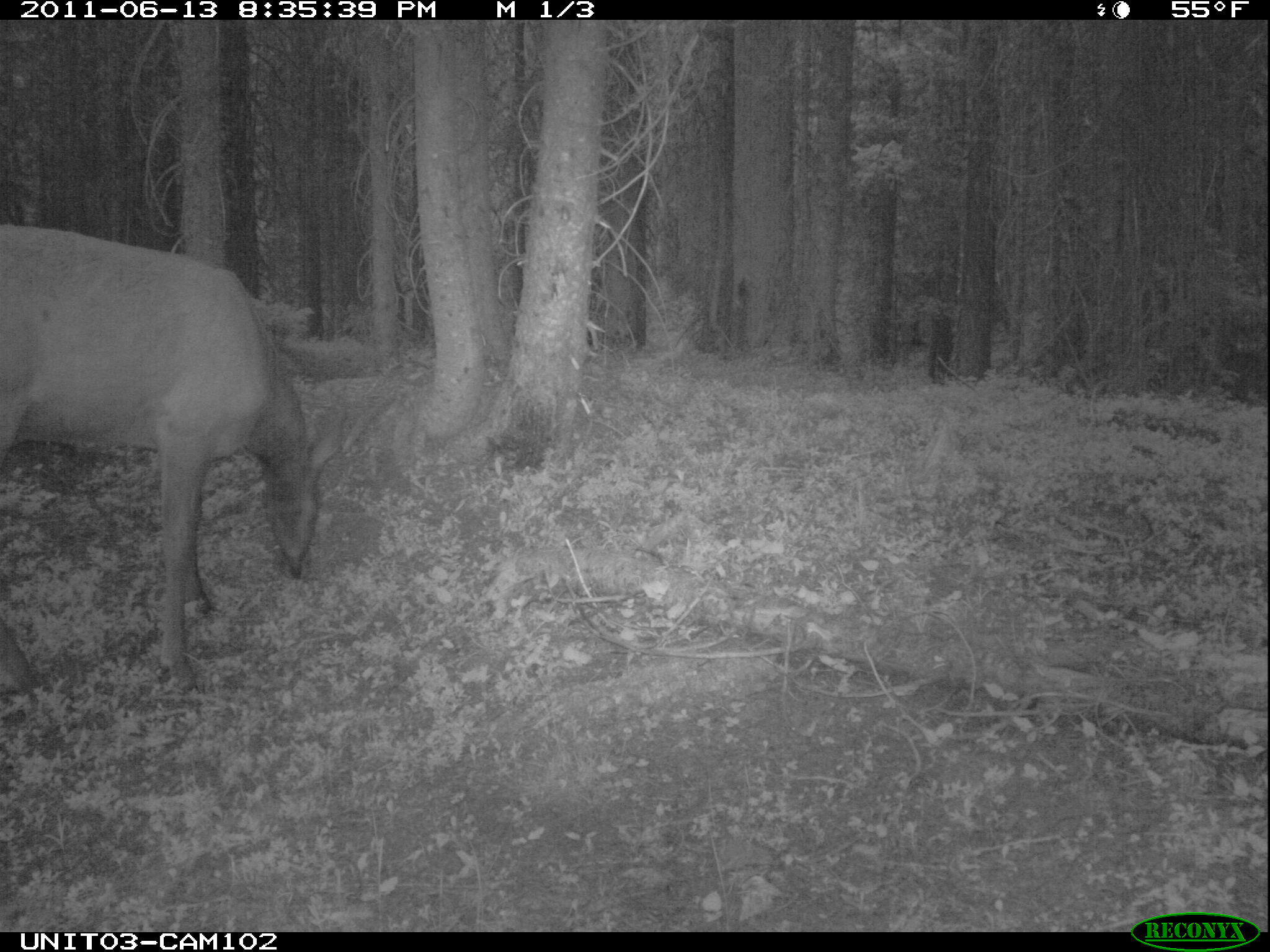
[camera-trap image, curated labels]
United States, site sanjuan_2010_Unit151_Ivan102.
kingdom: Animalia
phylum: Chordata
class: Mammalia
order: Artiodactyla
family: Cervidae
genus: Cervus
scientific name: Cervus elaphus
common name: red deer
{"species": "Cervus elaphus (red deer)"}